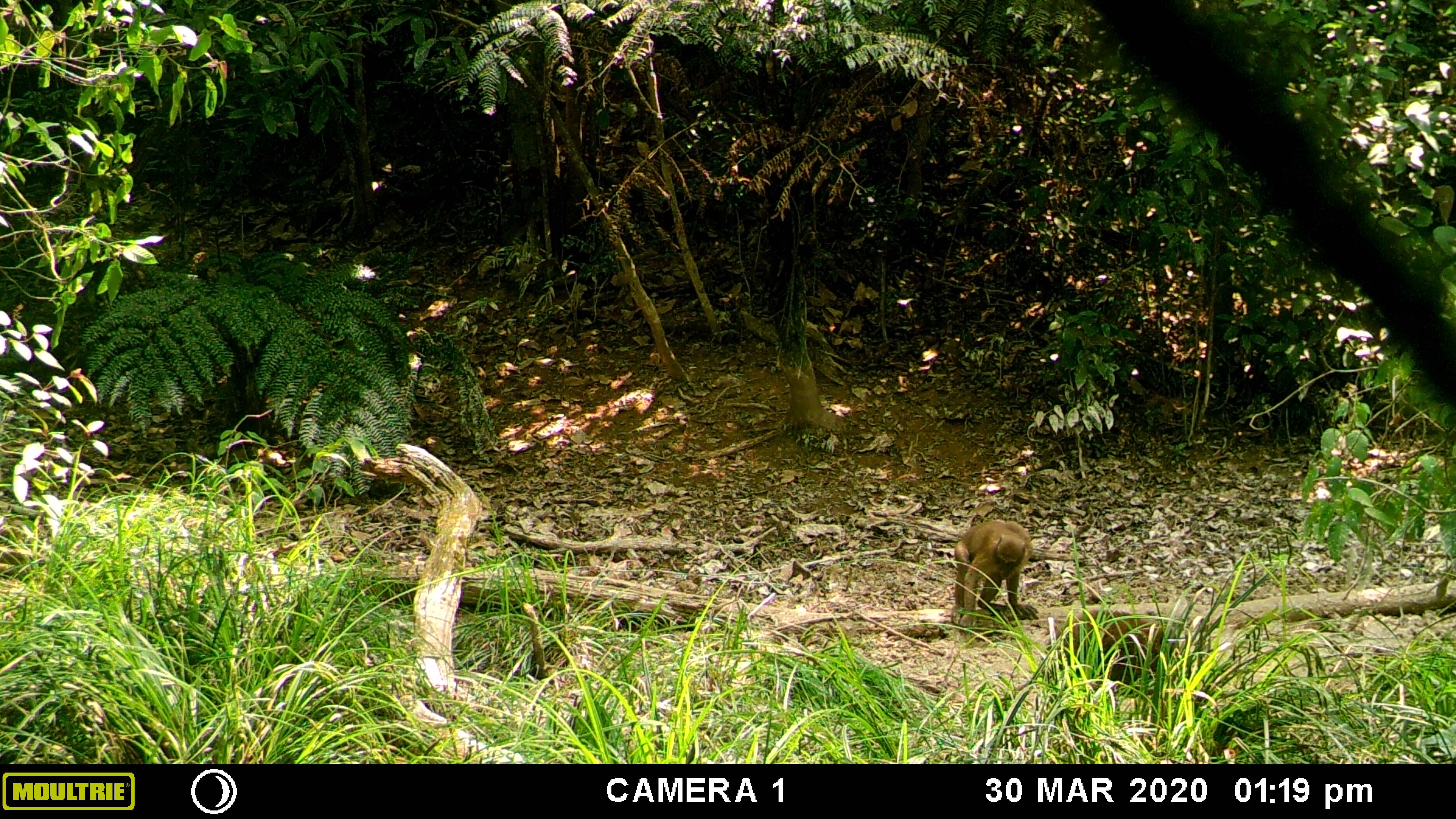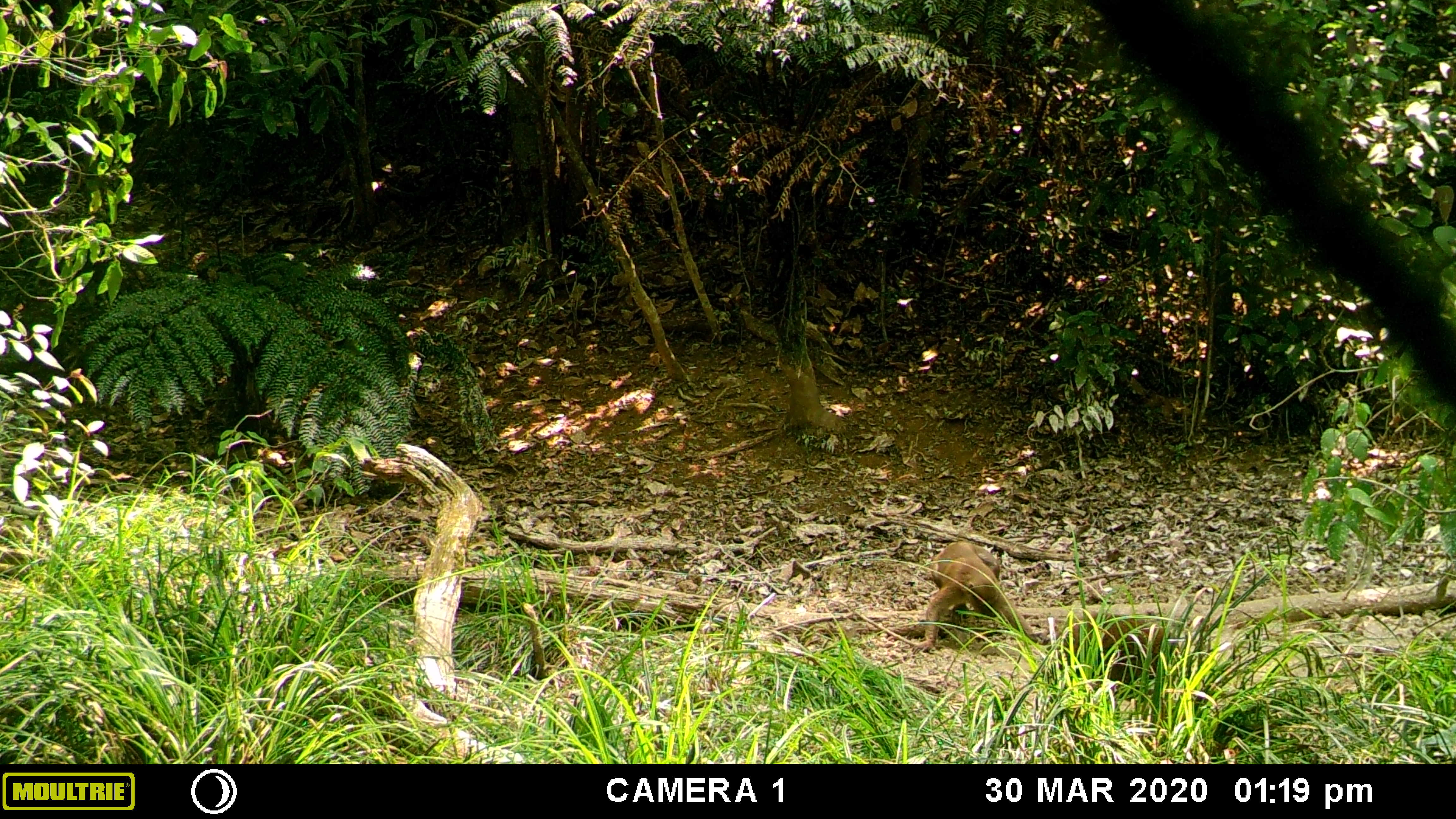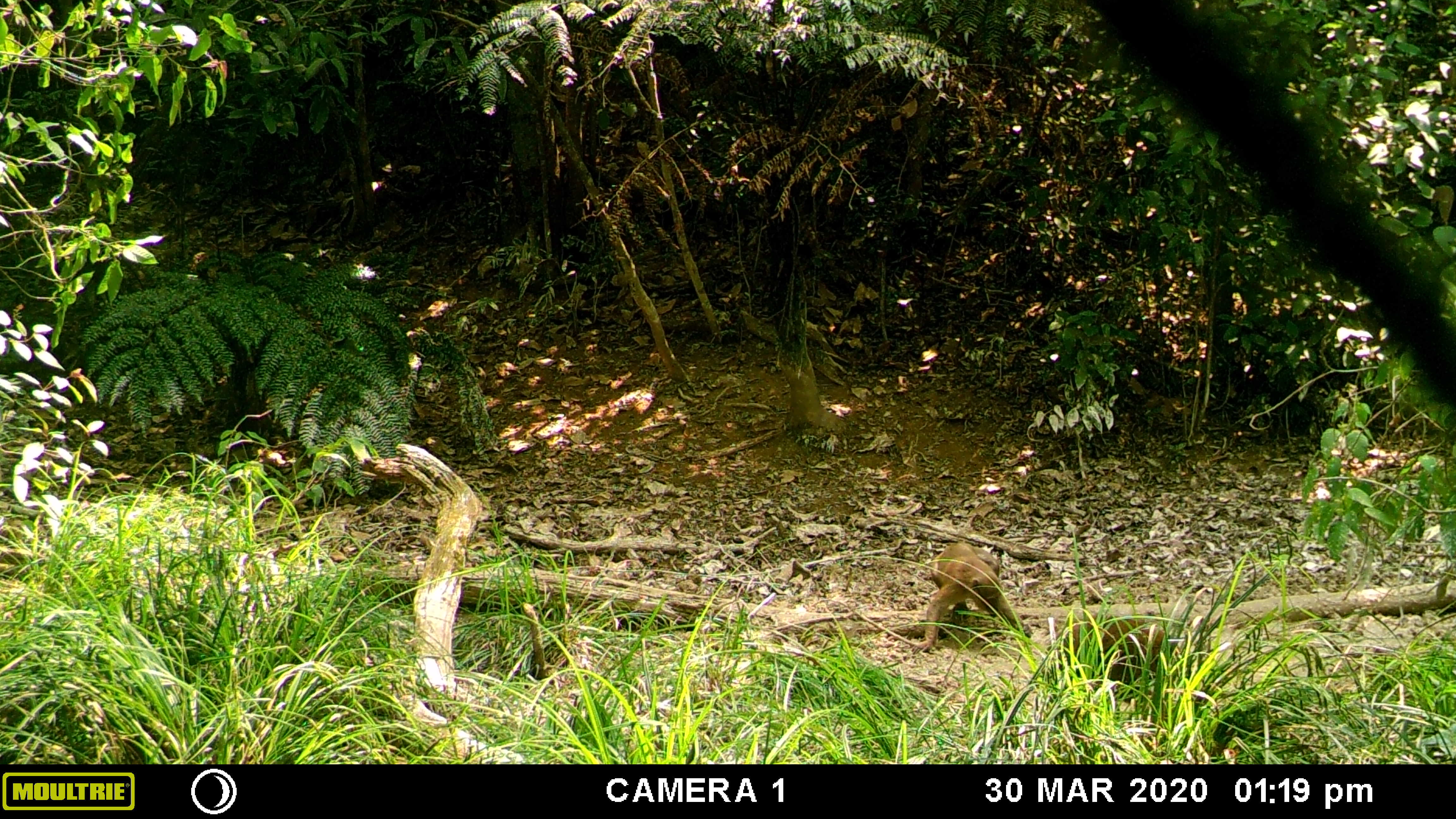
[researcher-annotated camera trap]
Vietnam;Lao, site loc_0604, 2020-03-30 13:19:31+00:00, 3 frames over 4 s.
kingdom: Animalia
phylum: Chordata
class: Mammalia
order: Primates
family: Cercopithecidae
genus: Macaca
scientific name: Macaca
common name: macaques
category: assam or rhesus macaque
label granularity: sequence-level